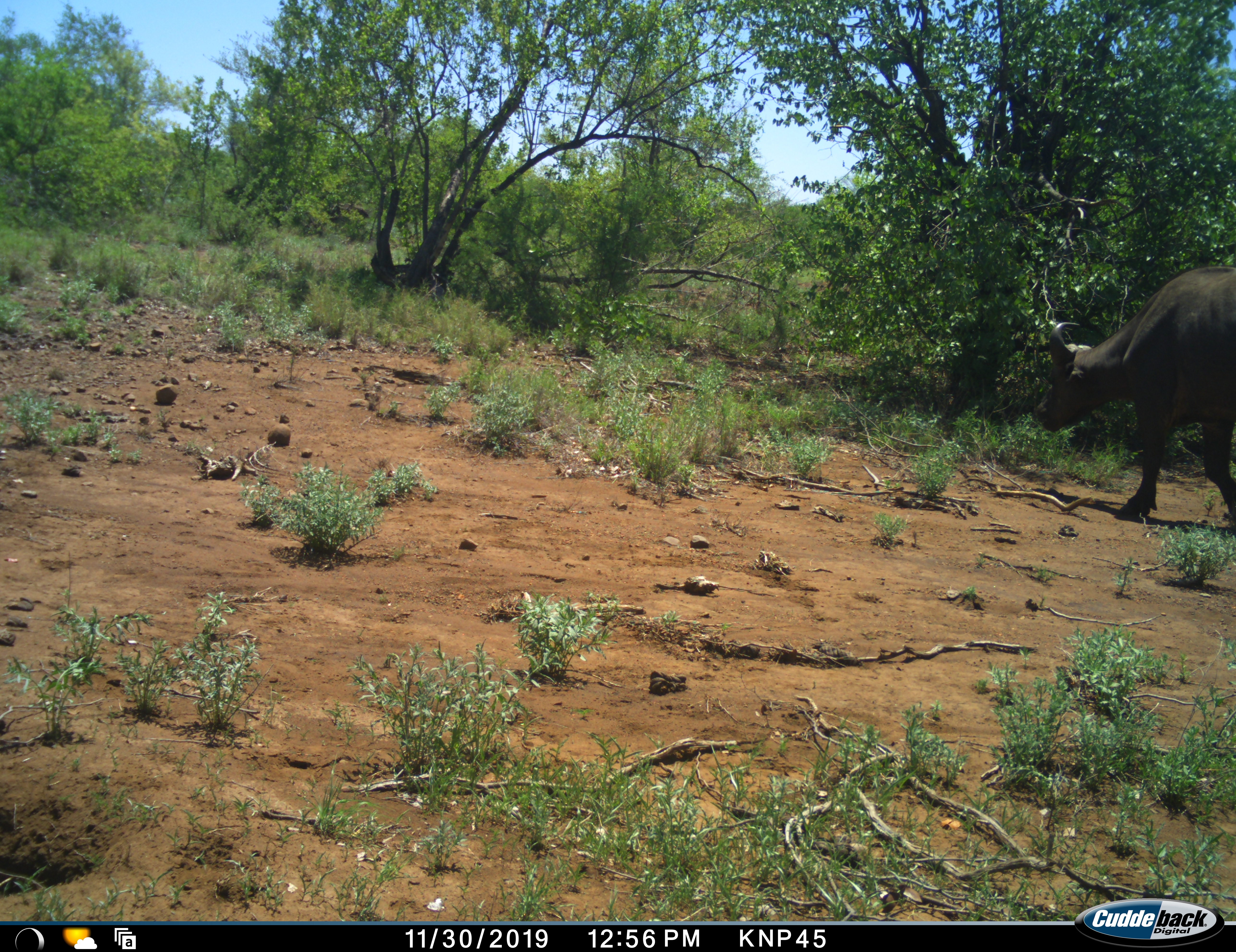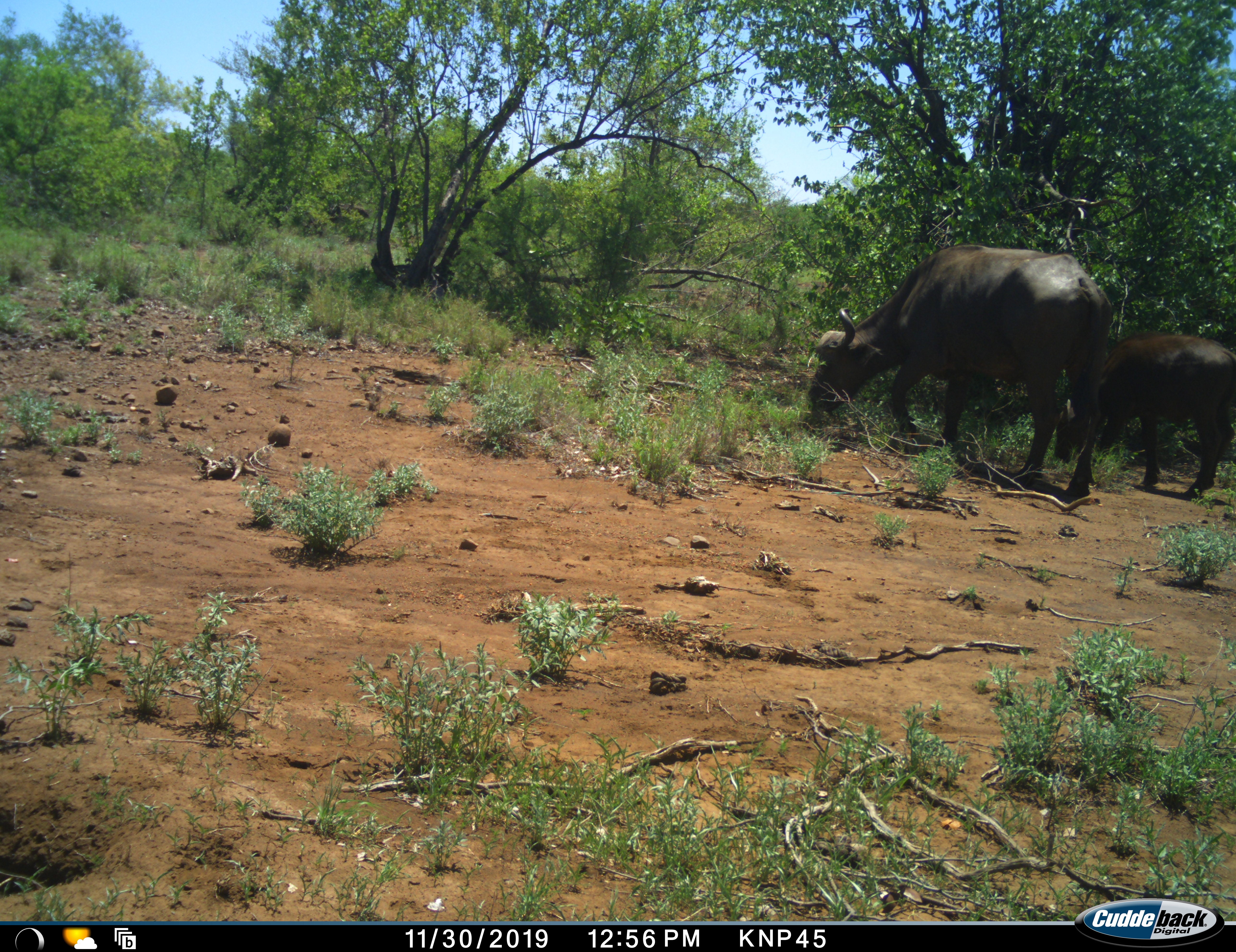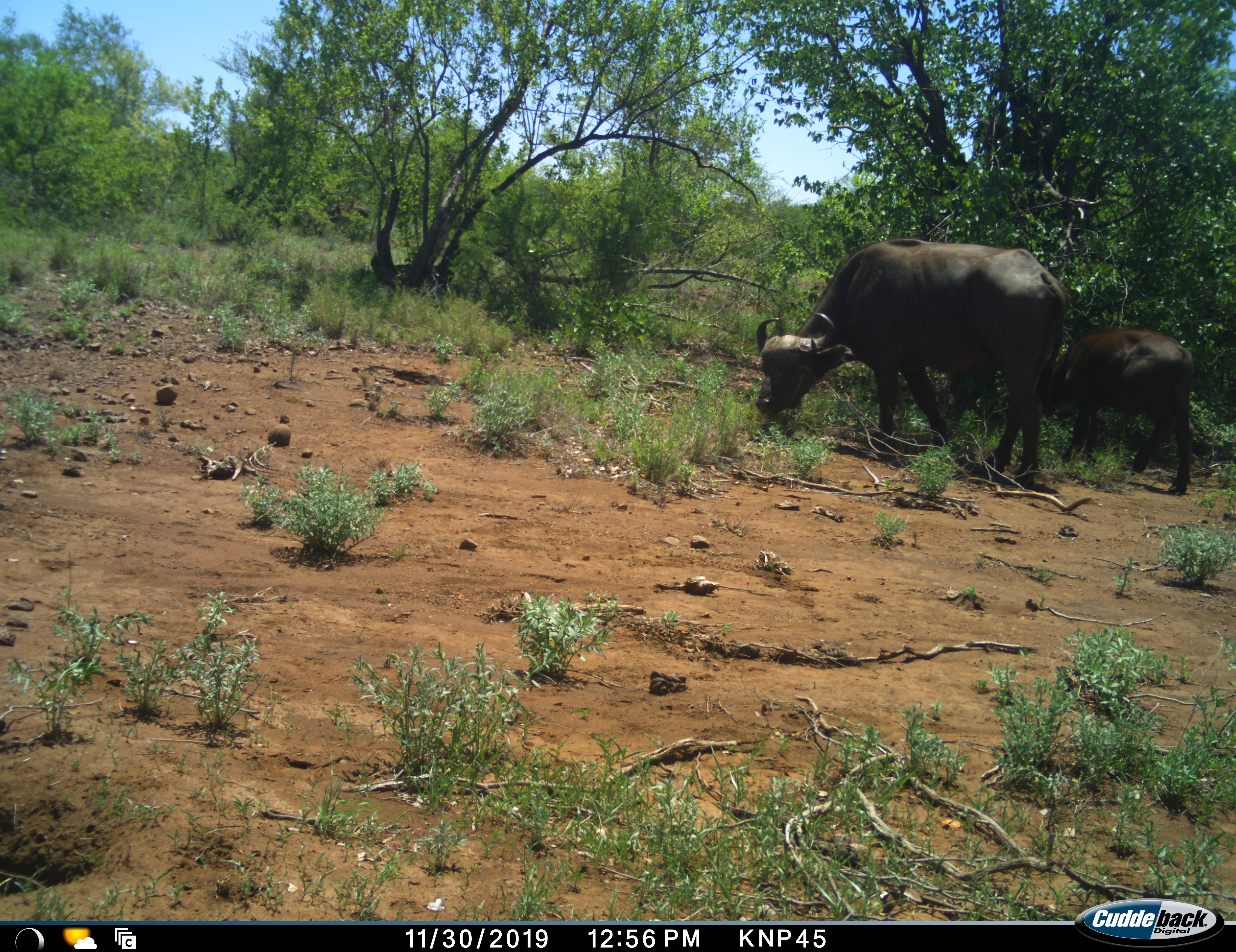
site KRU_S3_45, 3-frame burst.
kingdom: Animalia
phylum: Chordata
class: Mammalia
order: Artiodactyla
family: Bovidae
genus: Syncerus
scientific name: Syncerus caffer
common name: african buffalo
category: buffalo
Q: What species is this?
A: Buffalo (african buffalo) (Syncerus caffer).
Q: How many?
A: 2.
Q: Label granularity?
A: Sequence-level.